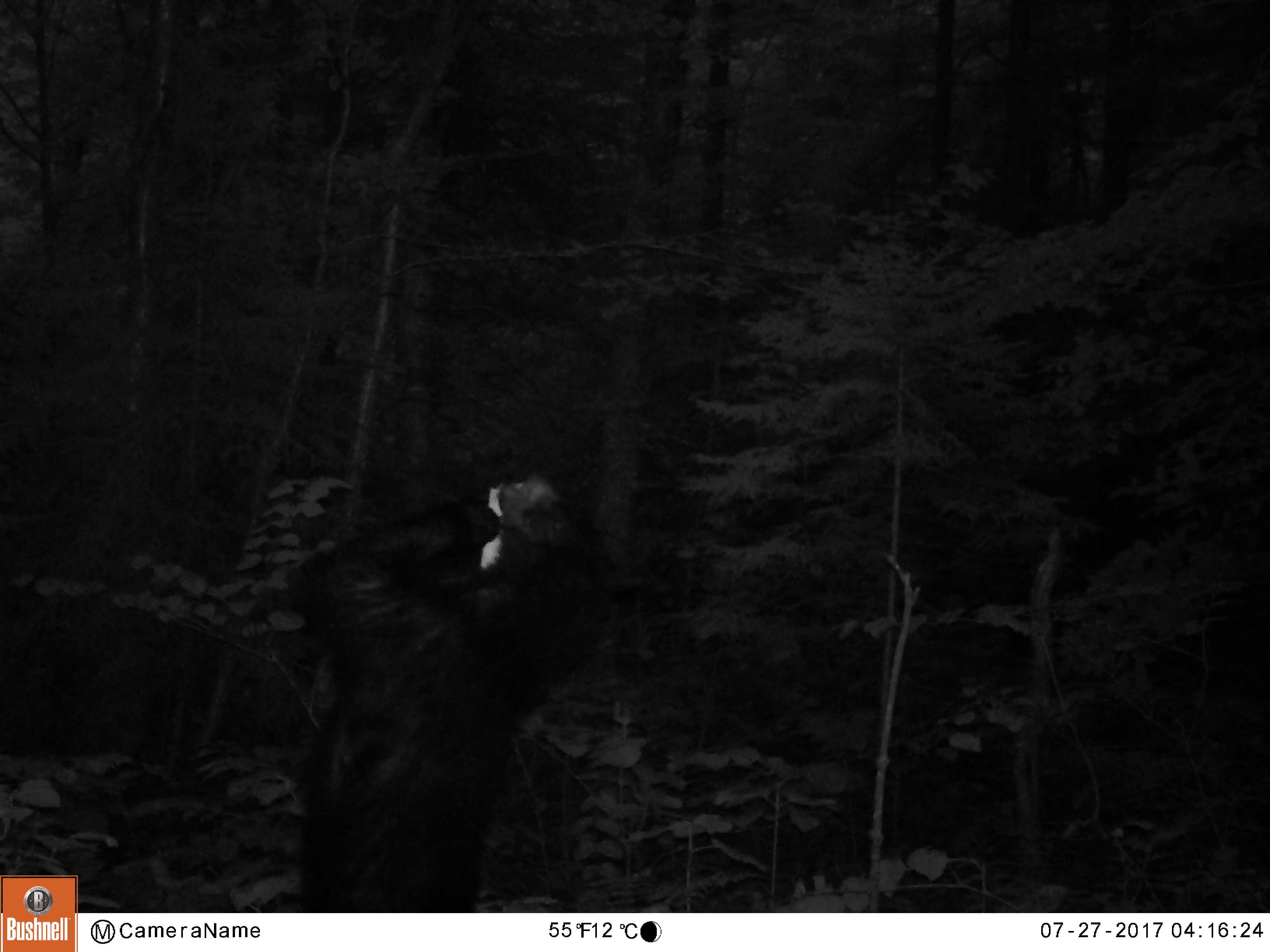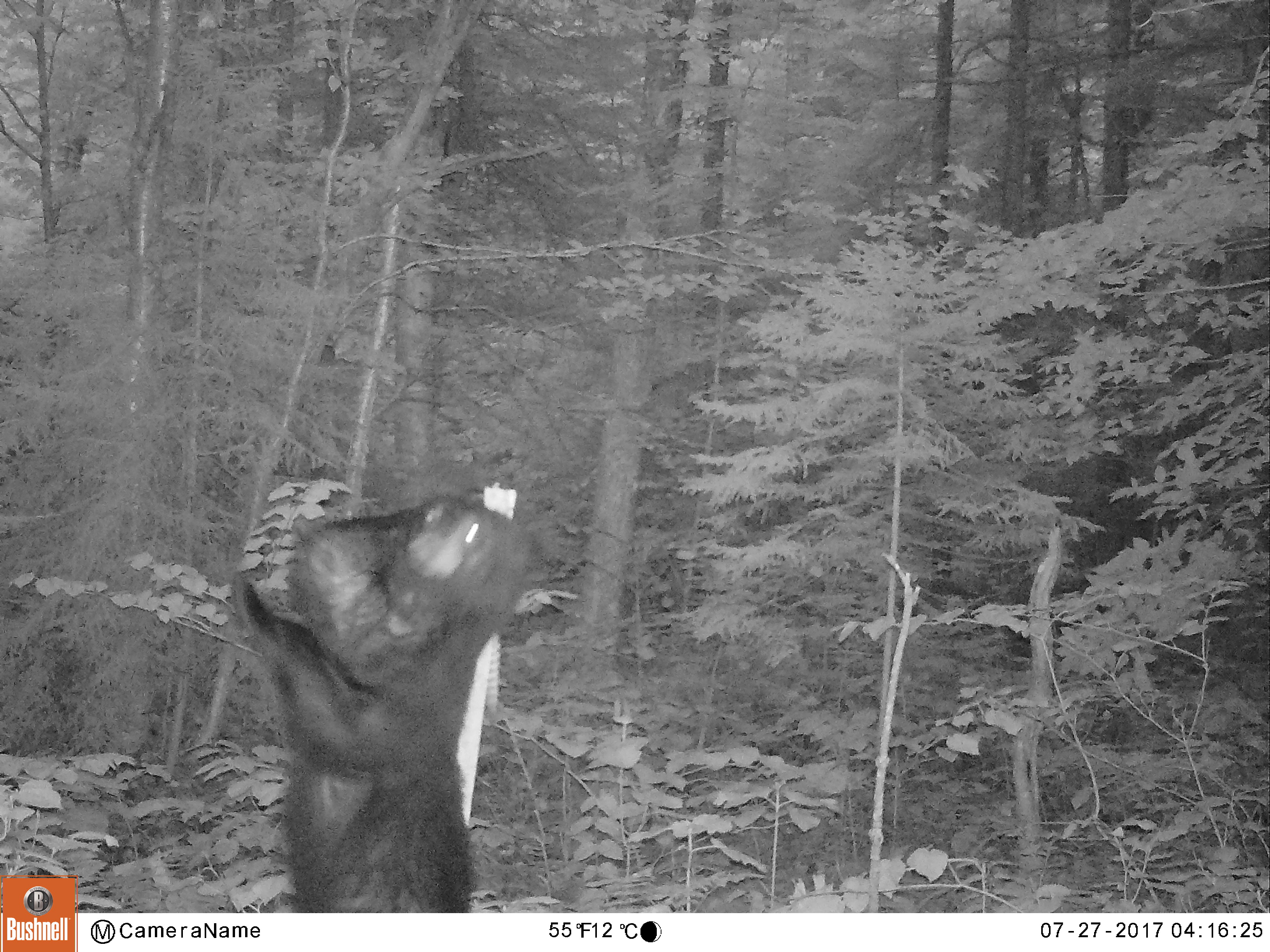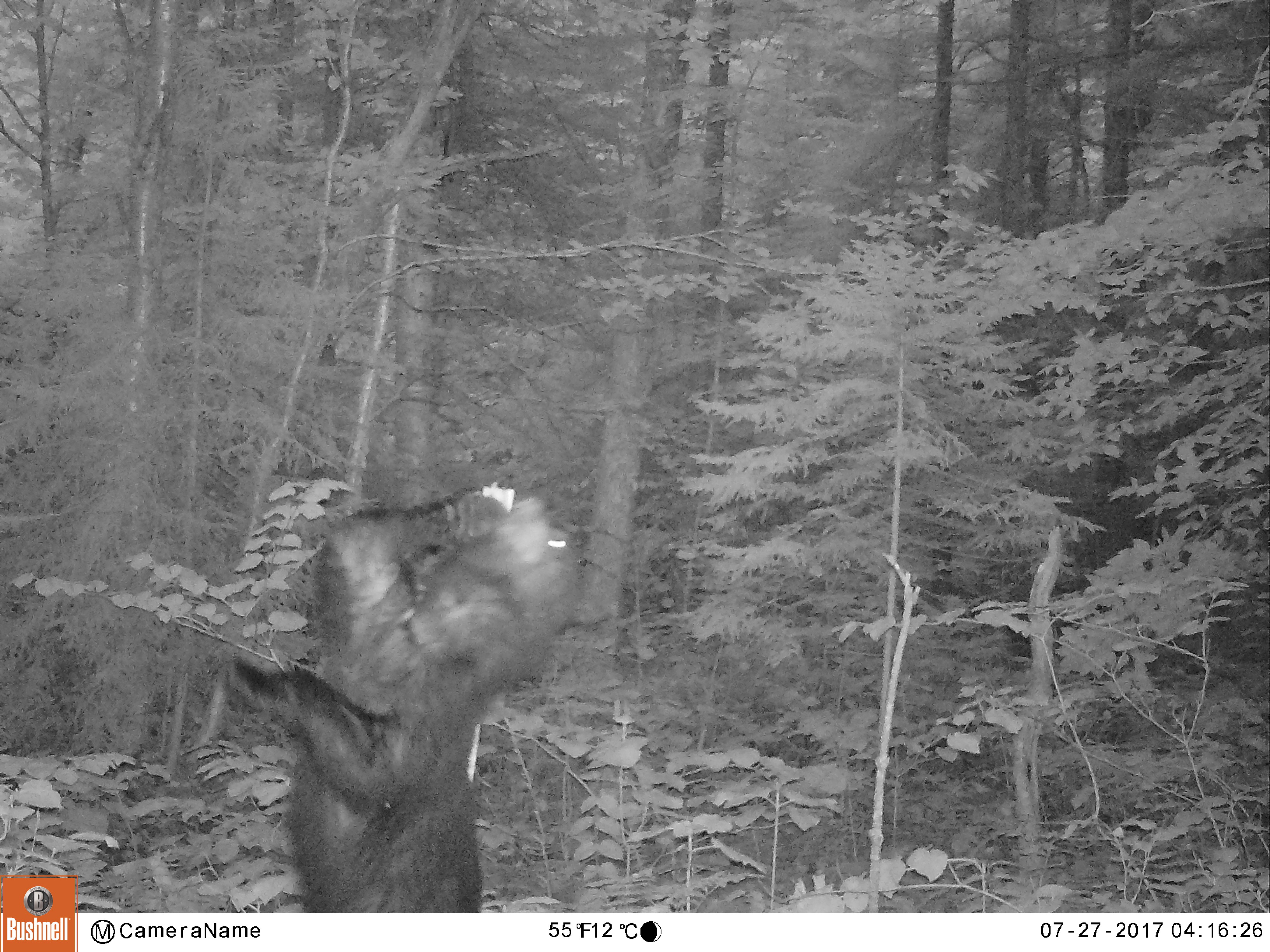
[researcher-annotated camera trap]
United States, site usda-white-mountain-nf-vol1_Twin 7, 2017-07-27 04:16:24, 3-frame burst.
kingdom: Animalia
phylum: Chordata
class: Mammalia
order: Carnivora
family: Ursidae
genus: Ursus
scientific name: Ursus americanus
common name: black bear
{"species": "black bear (Ursus americanus)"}